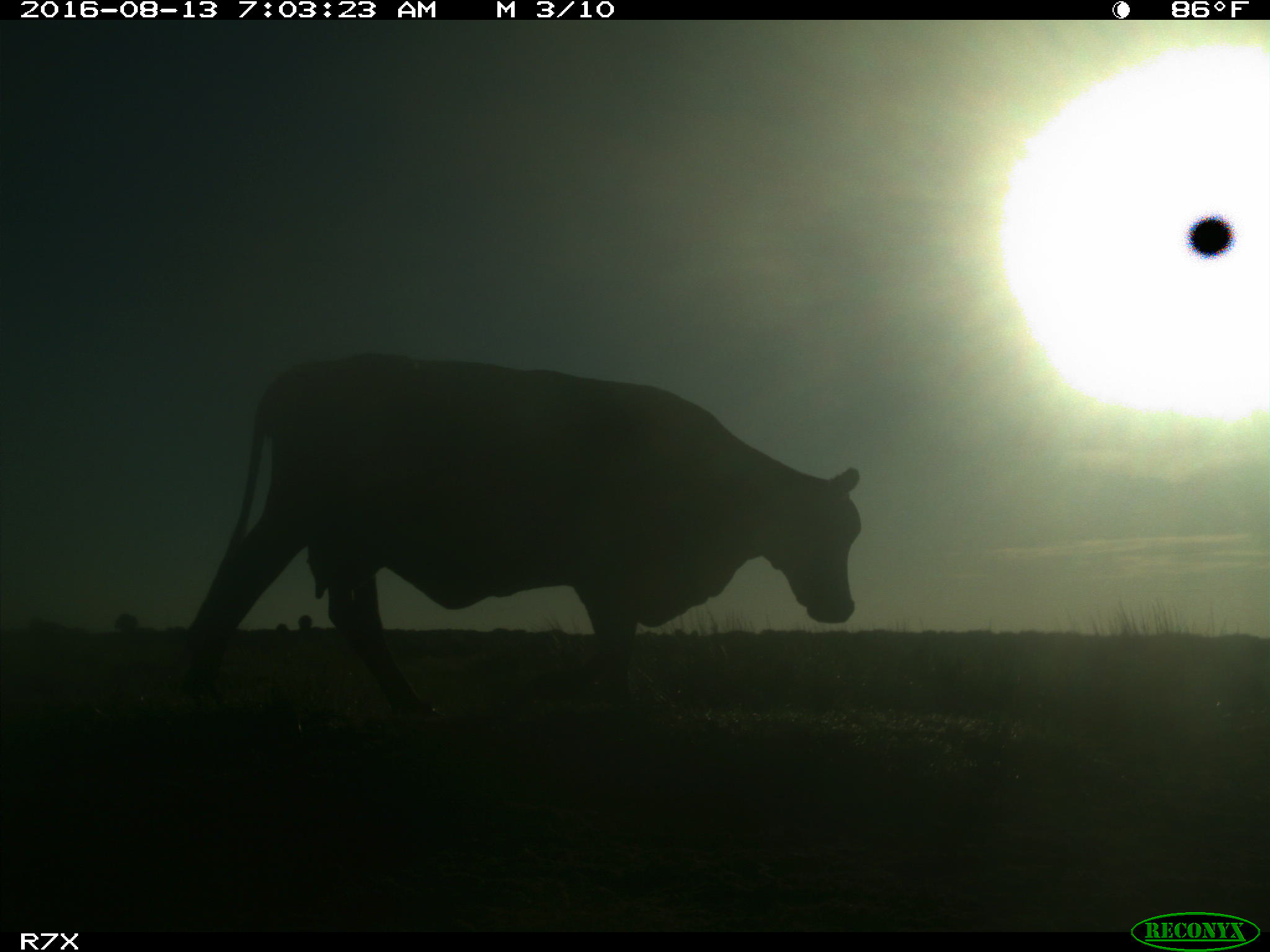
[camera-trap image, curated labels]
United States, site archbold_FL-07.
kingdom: Animalia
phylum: Chordata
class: Mammalia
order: Artiodactyla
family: Bovidae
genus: Bos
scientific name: Bos taurus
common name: domestic cow